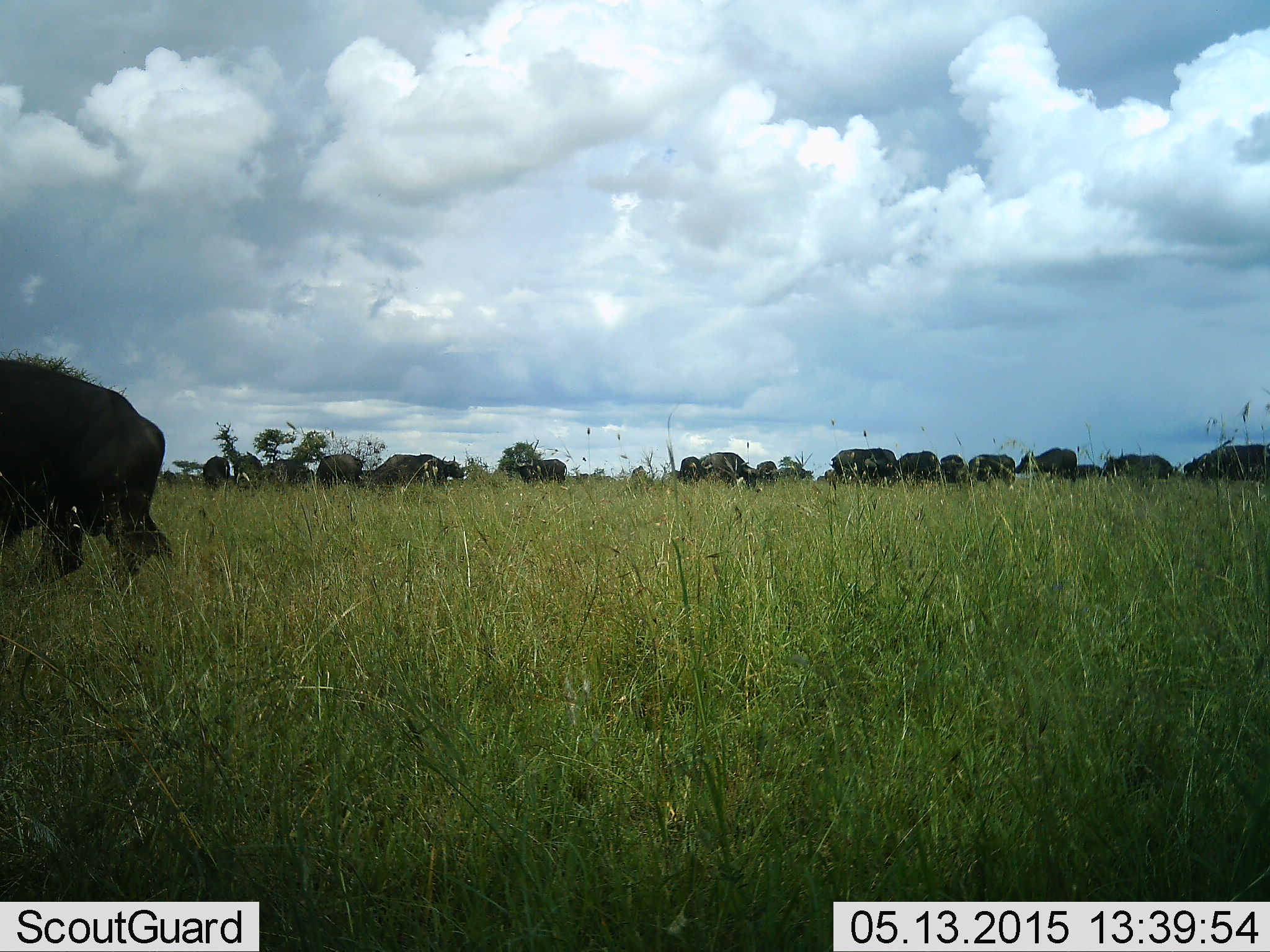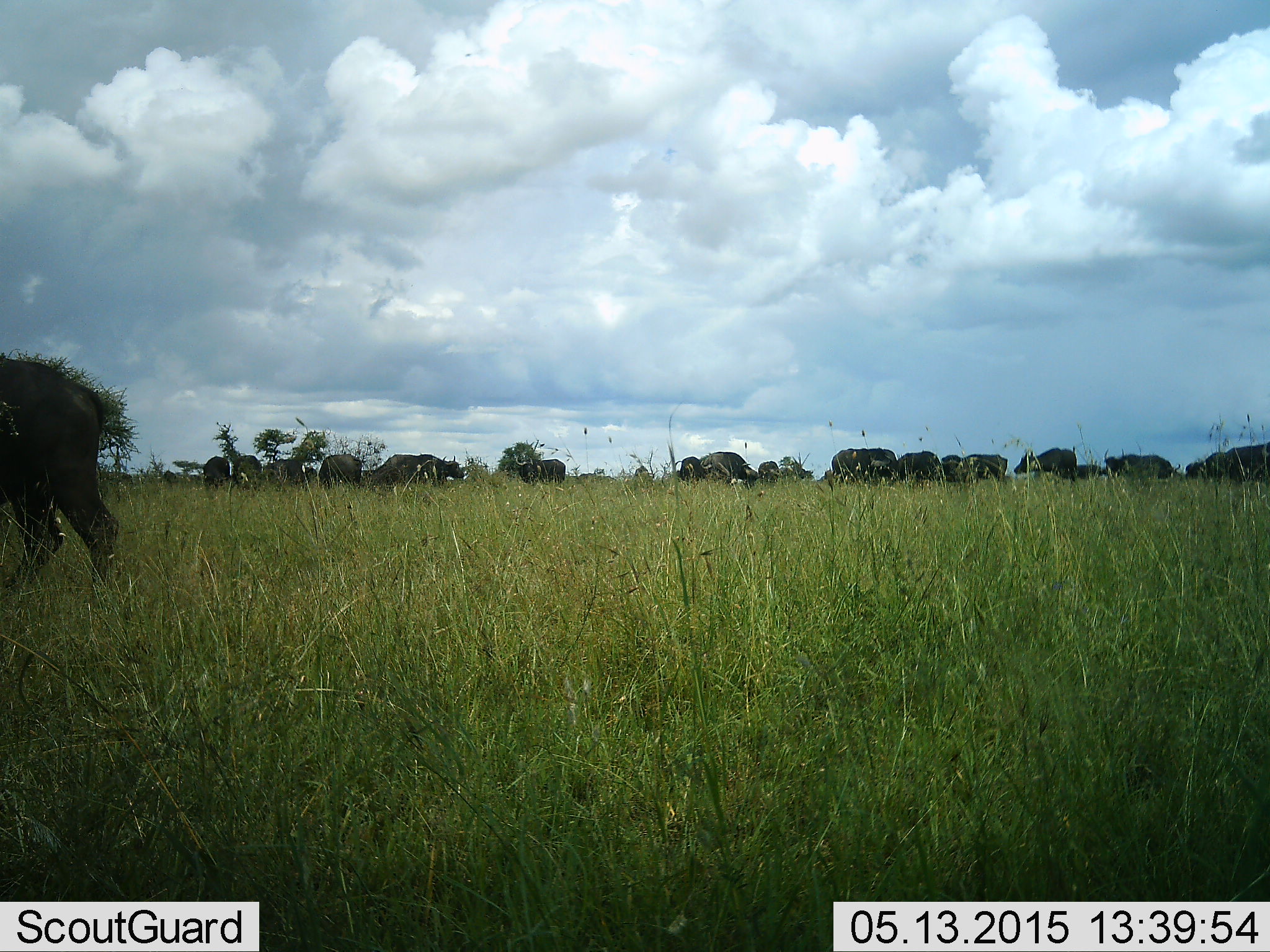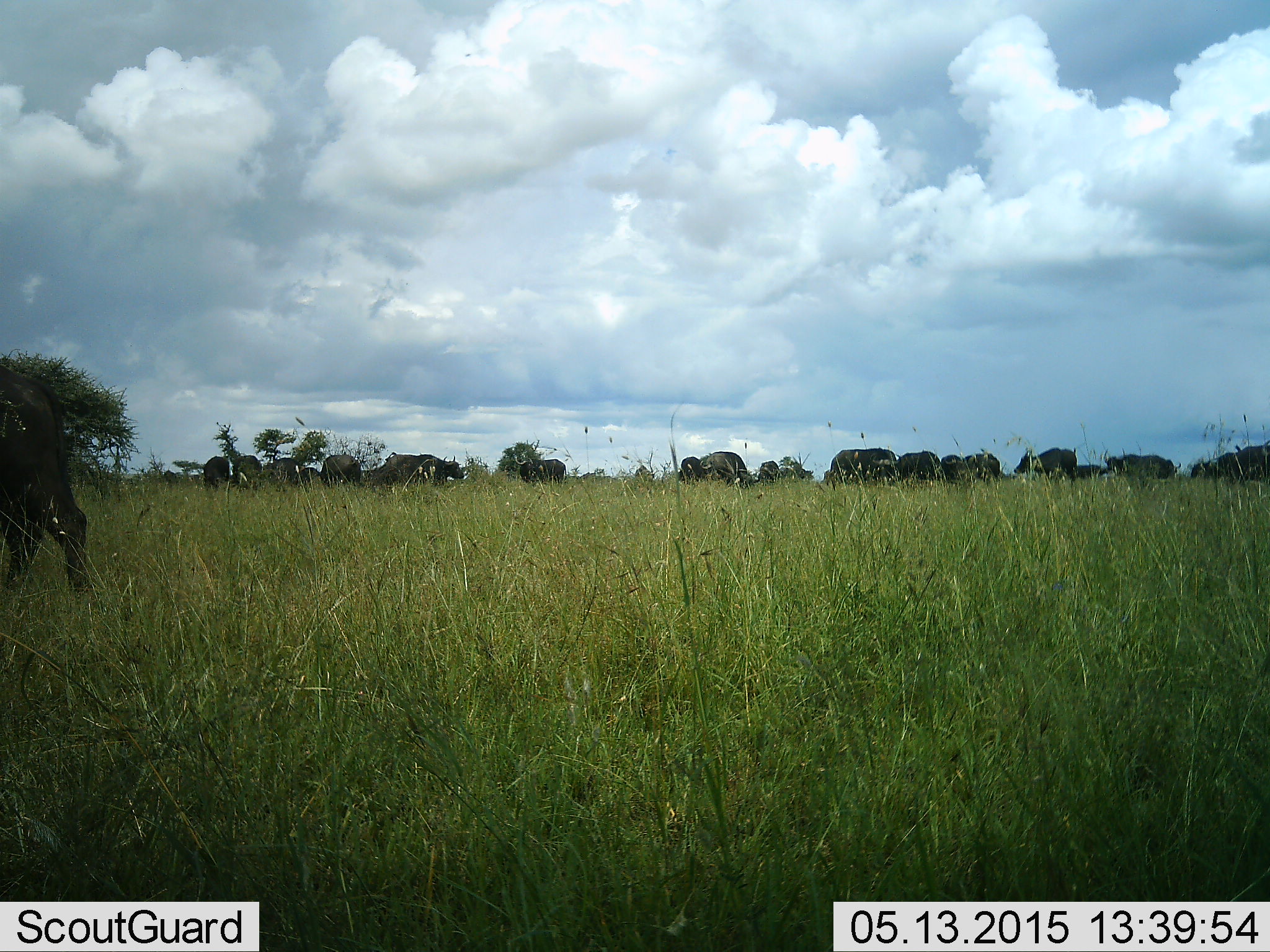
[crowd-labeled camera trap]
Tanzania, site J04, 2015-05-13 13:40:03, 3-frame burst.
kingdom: Animalia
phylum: Chordata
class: Mammalia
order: Artiodactyla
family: Bovidae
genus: Syncerus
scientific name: Syncerus caffer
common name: cape buffalo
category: buffalo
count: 11-50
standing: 30%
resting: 10%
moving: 70%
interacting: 0%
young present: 10%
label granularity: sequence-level